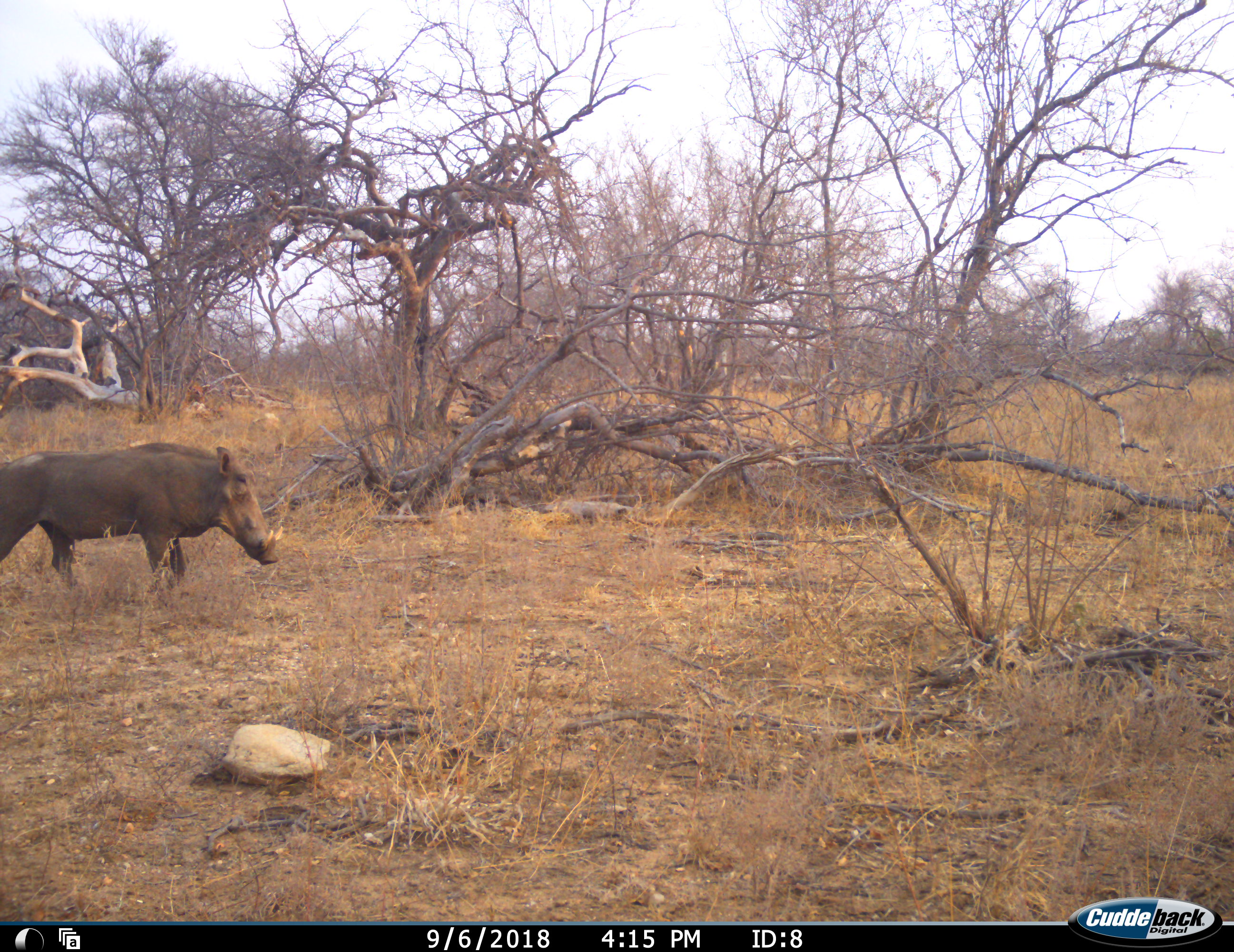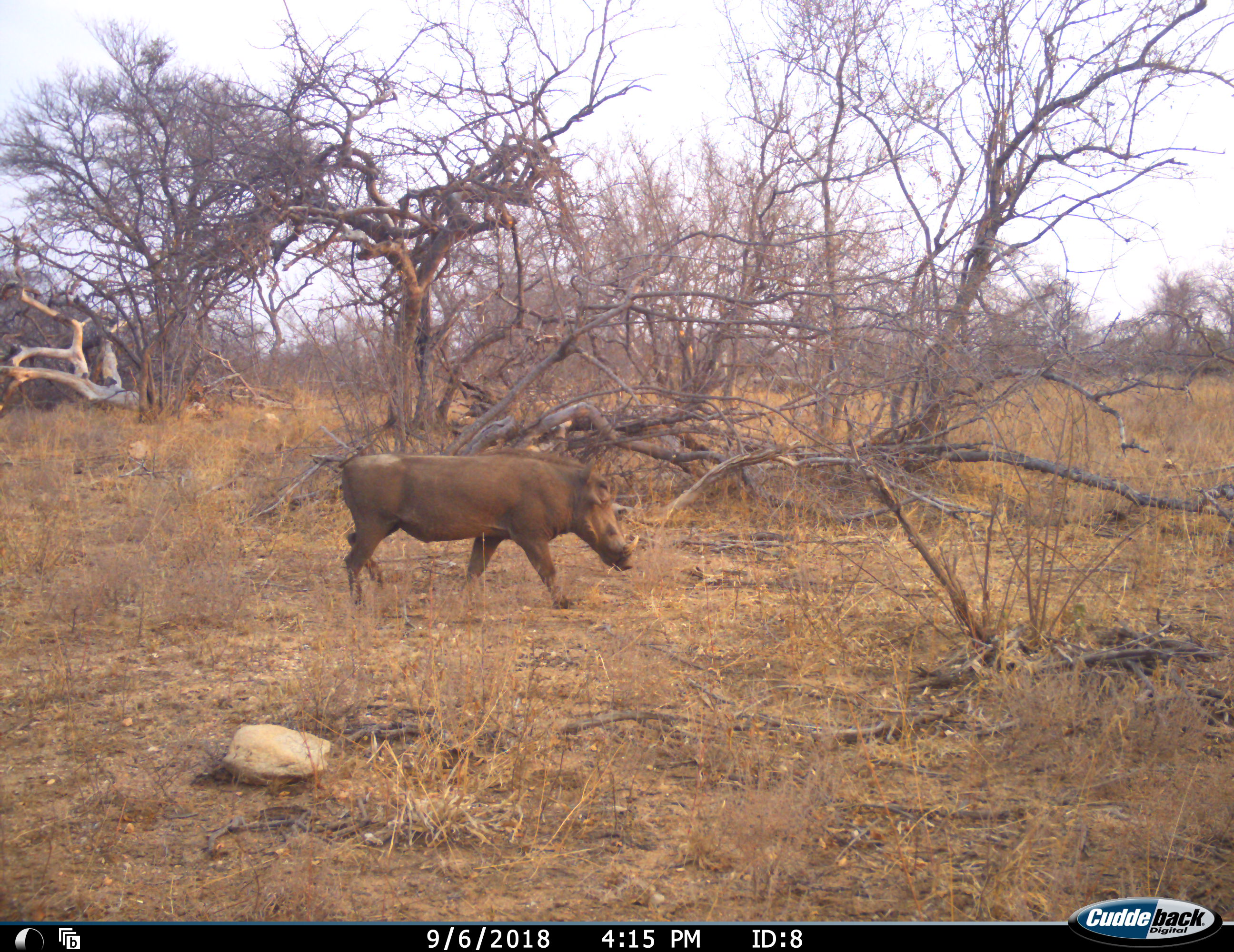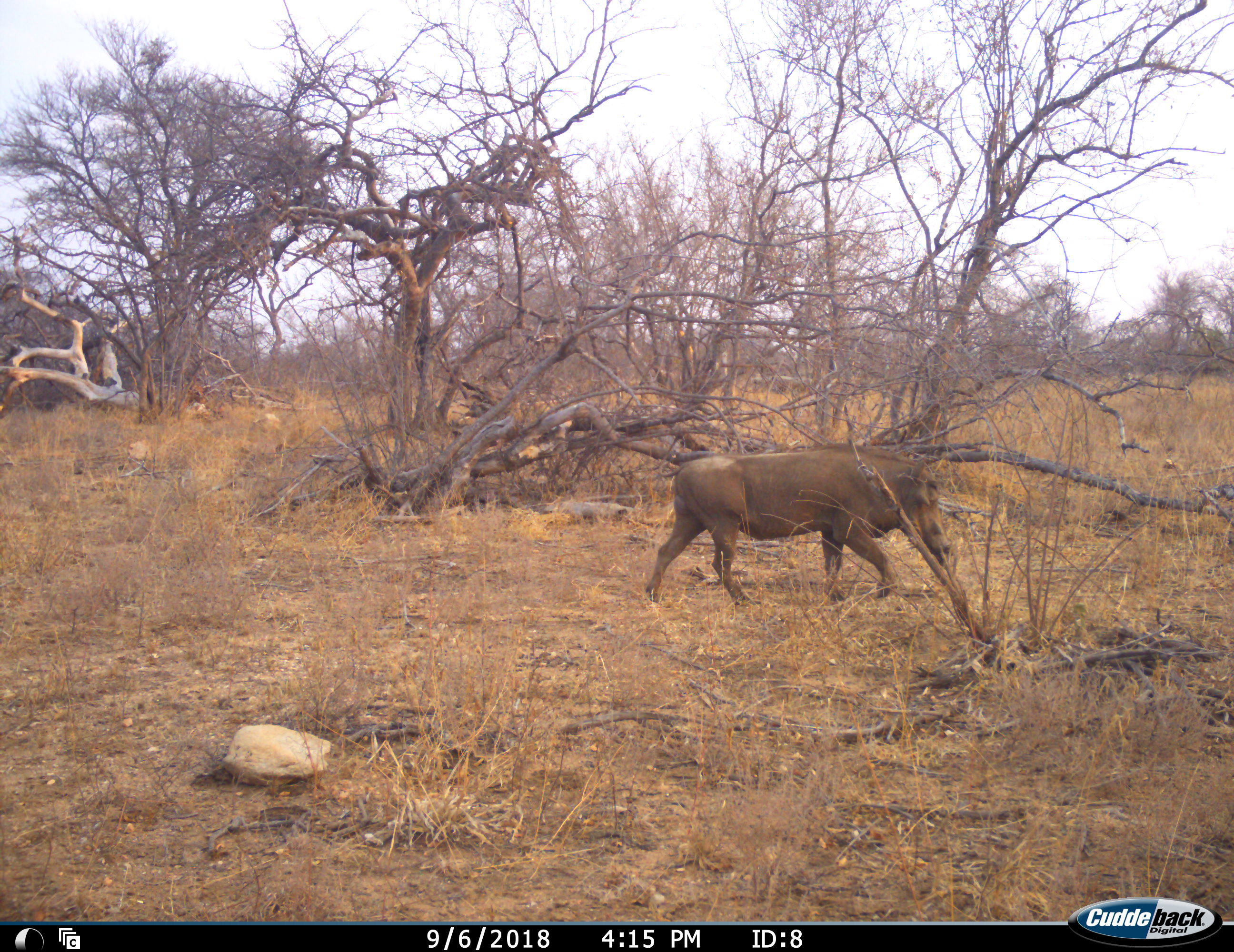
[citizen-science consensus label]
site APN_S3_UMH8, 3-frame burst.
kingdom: Animalia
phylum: Chordata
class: Mammalia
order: Artiodactyla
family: Suidae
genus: Phacochoerus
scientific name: Phacochoerus africanus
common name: warthog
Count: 1.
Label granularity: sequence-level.